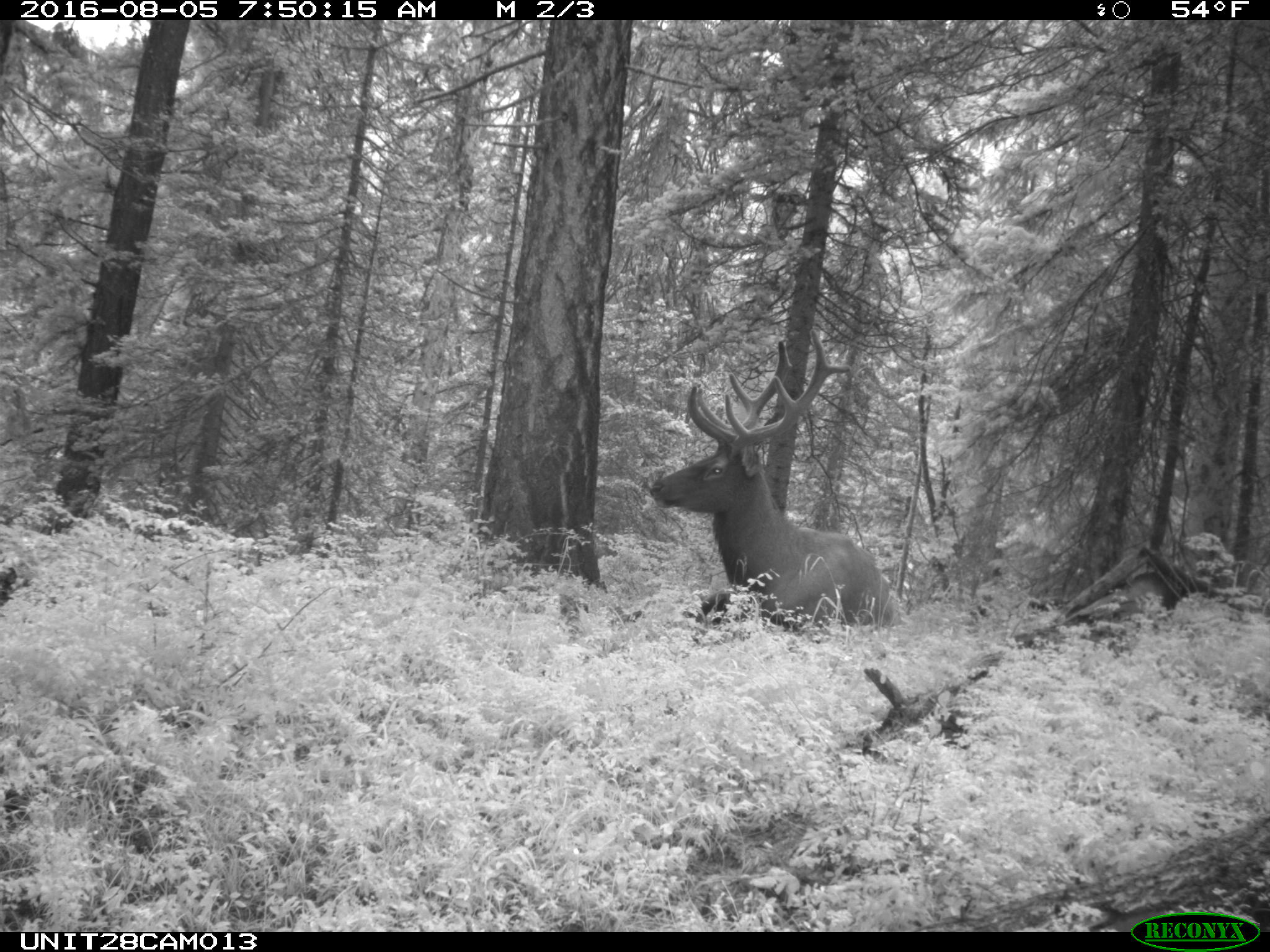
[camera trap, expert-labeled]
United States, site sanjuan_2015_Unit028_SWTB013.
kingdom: Animalia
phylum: Chordata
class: Mammalia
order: Artiodactyla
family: Cervidae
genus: Cervus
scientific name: Cervus elaphus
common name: red deer